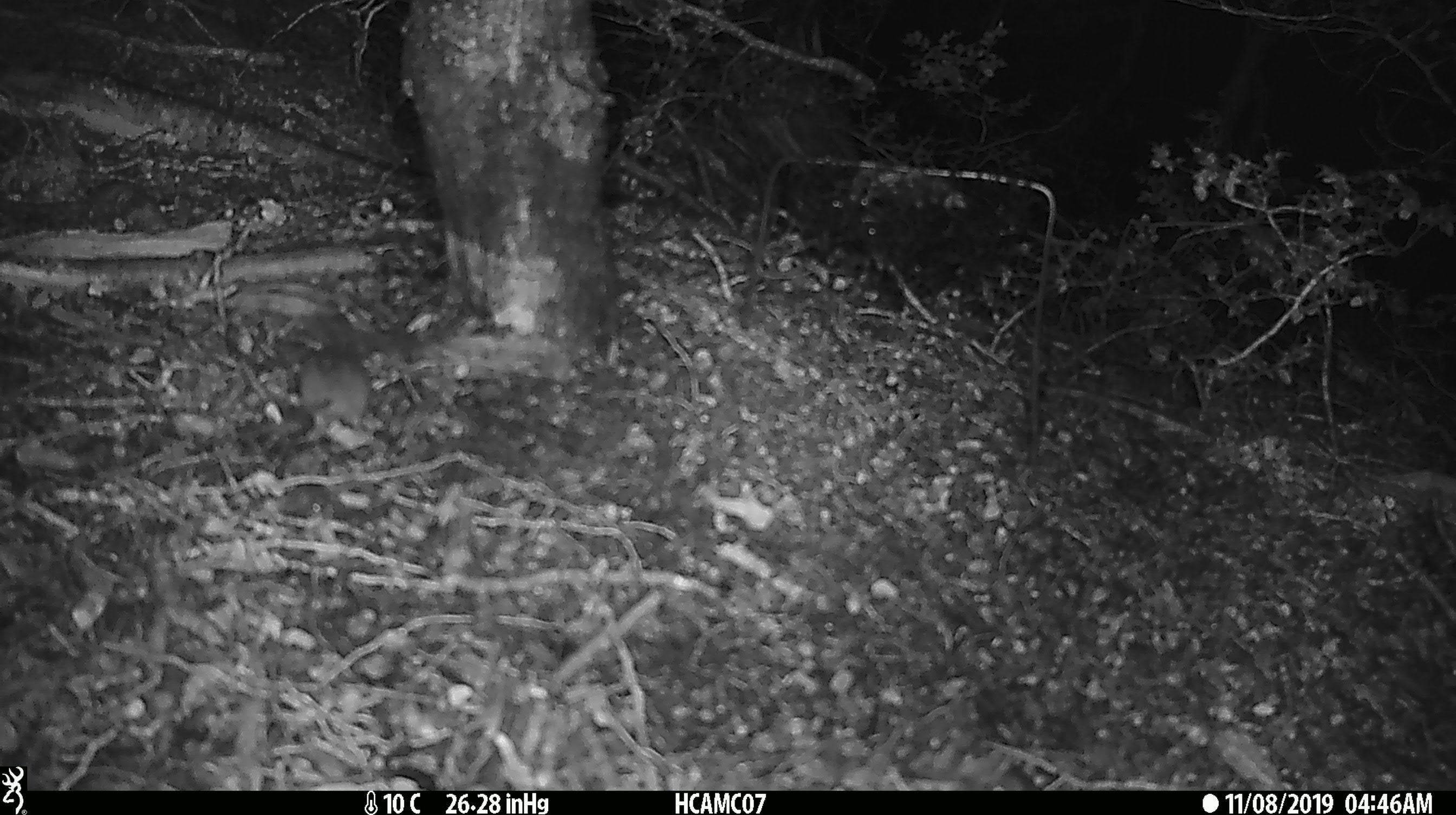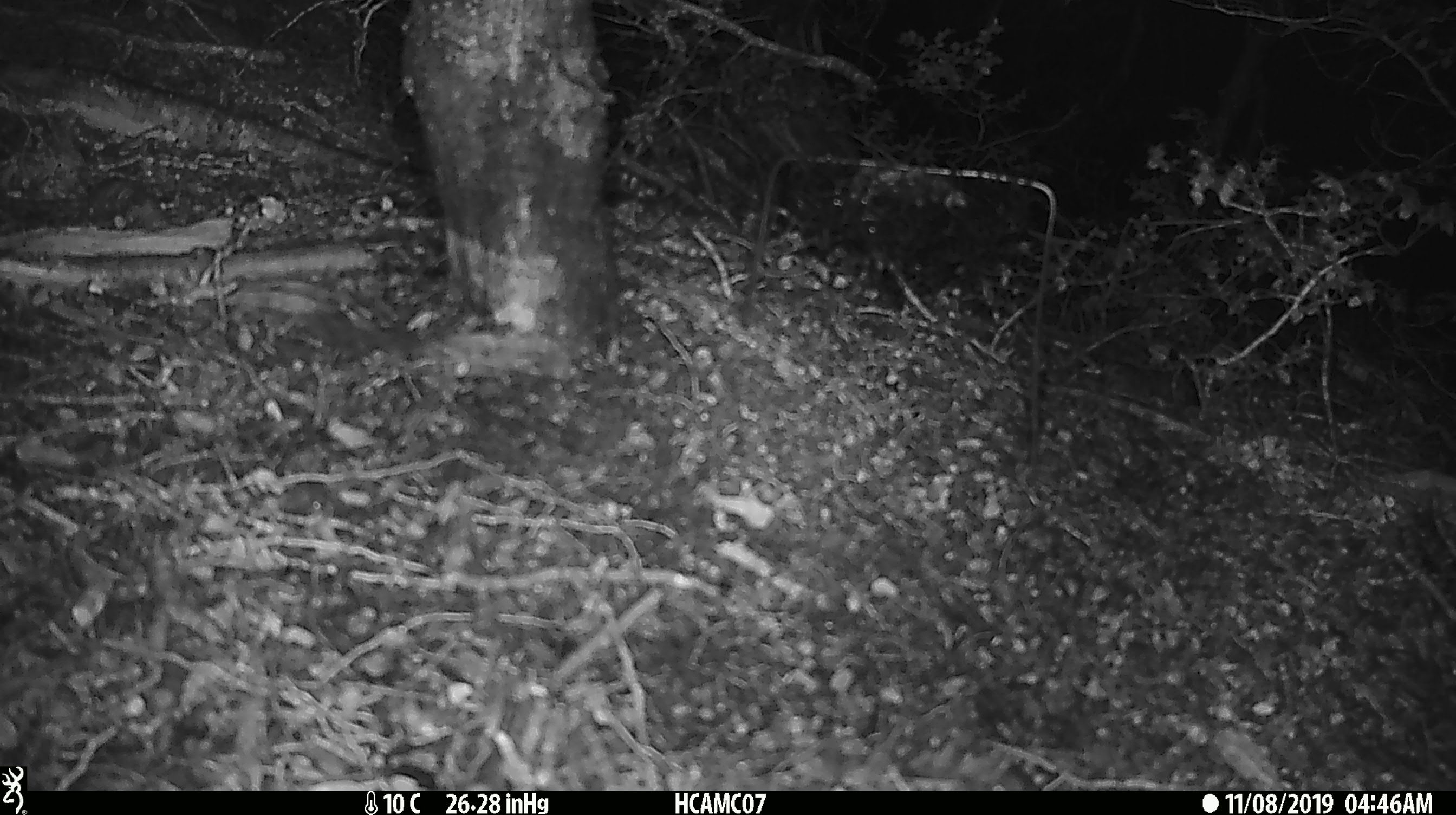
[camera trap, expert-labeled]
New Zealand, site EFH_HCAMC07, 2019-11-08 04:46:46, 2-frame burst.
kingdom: Animalia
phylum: Chordata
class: Mammalia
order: Rodentia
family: Muridae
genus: Mus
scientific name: Mus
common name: mouse